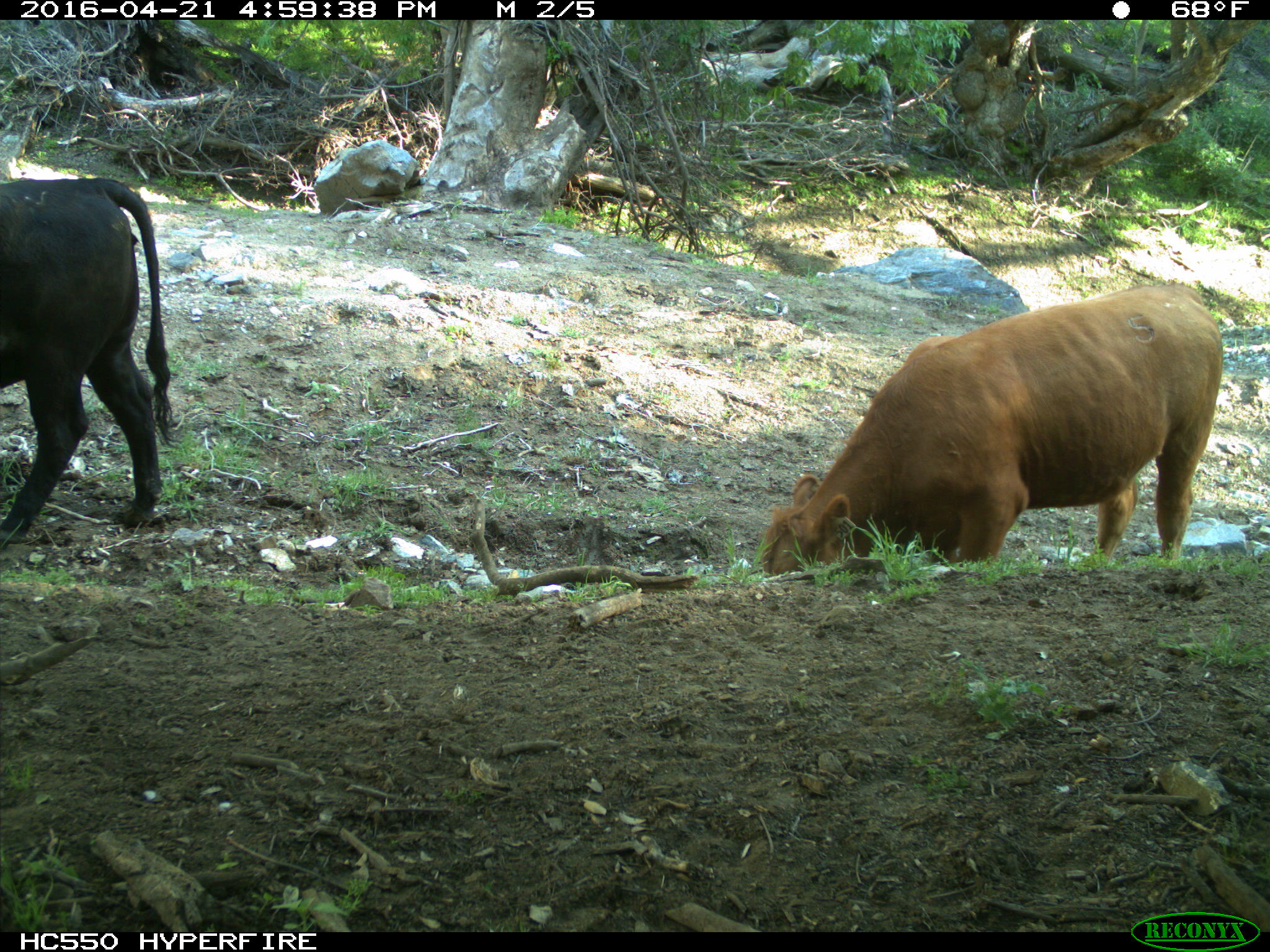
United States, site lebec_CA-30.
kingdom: Animalia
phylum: Chordata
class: Mammalia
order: Artiodactyla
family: Bovidae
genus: Bos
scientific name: Bos taurus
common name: domestic cow